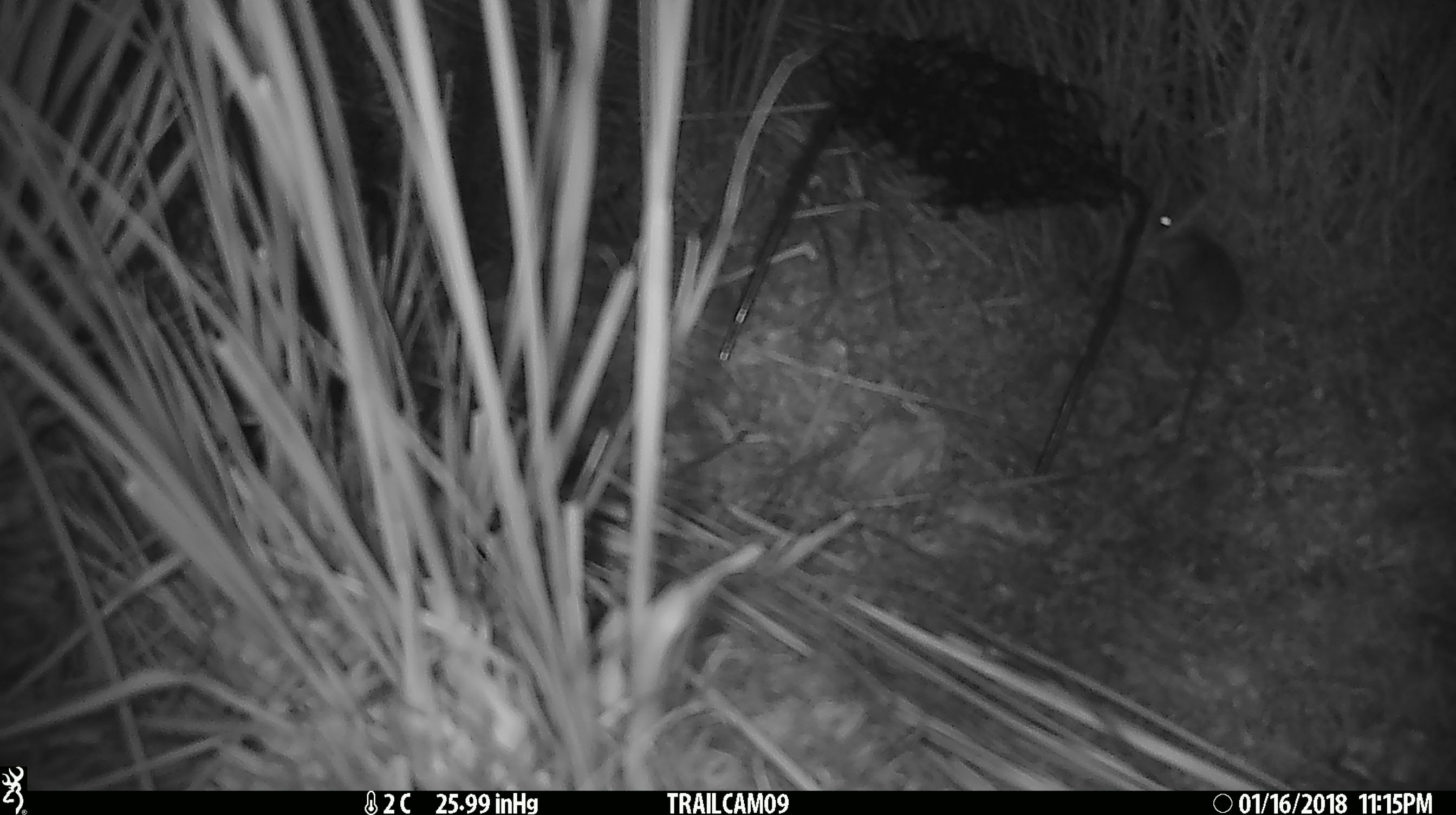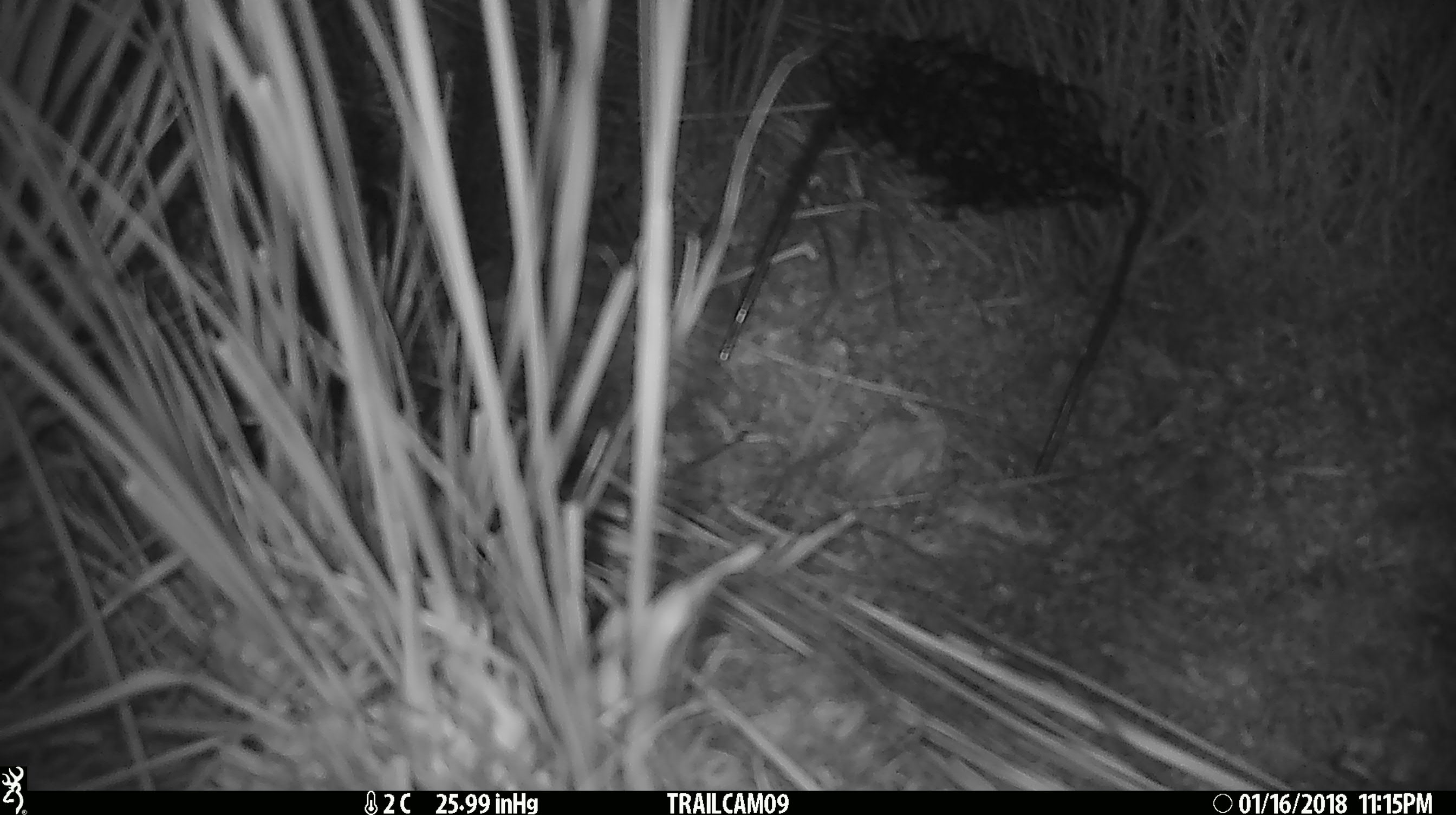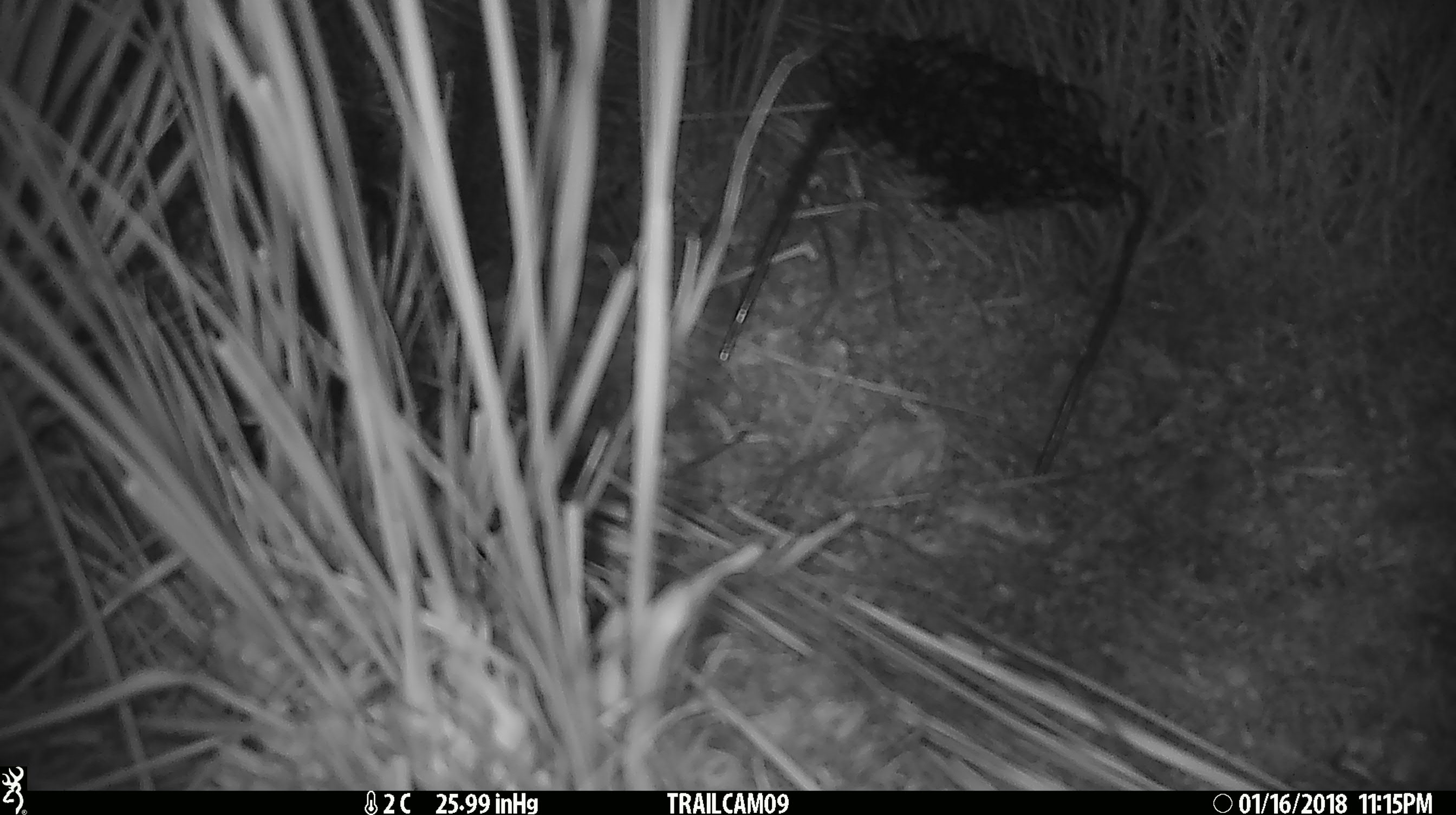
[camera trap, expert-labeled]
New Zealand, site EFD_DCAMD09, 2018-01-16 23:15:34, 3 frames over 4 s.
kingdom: Animalia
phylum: Chordata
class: Mammalia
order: Rodentia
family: Muridae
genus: Mus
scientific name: Mus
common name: mouse